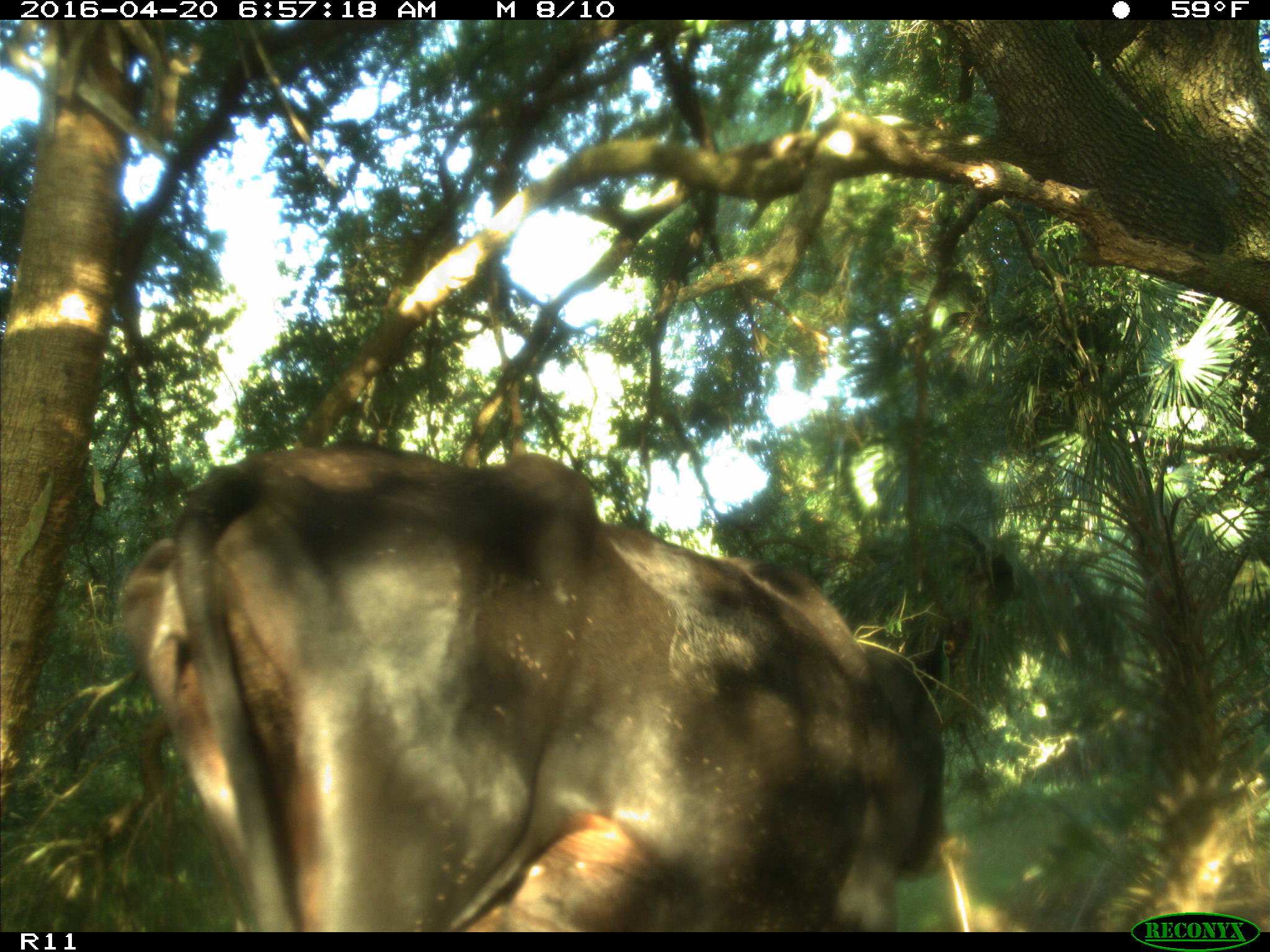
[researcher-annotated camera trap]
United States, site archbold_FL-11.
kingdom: Animalia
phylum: Chordata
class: Mammalia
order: Artiodactyla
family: Bovidae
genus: Bos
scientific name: Bos taurus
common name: domestic cow